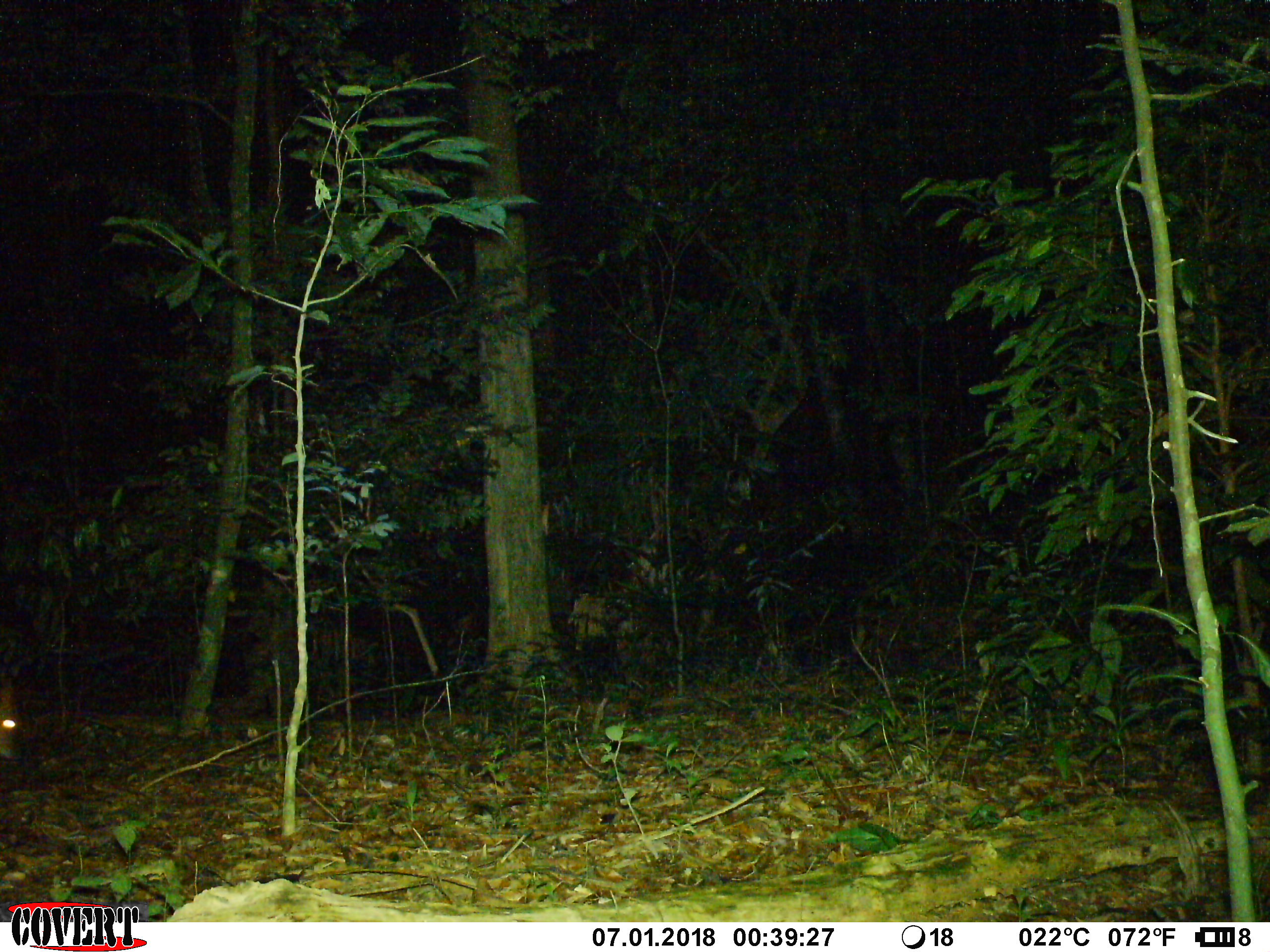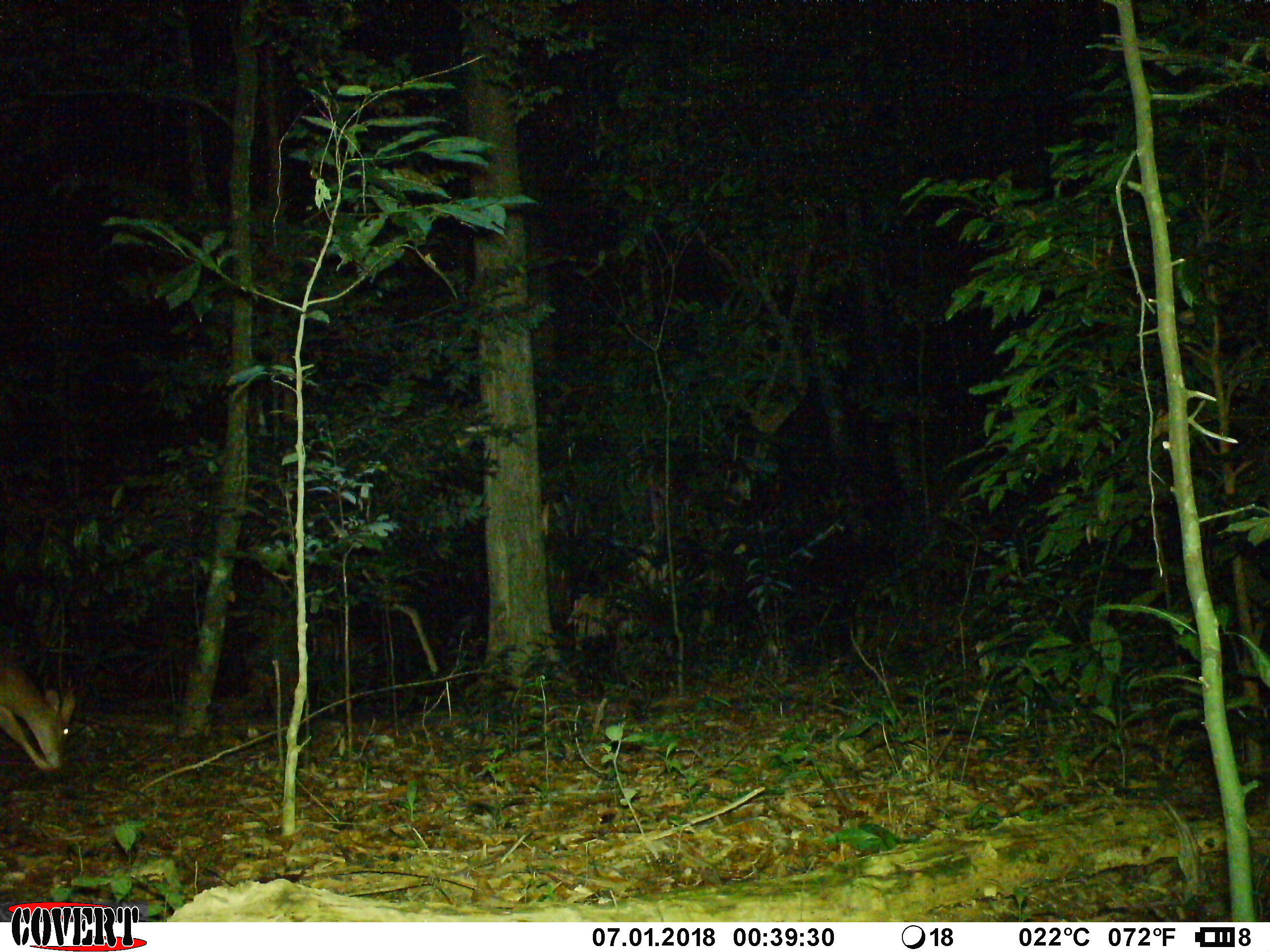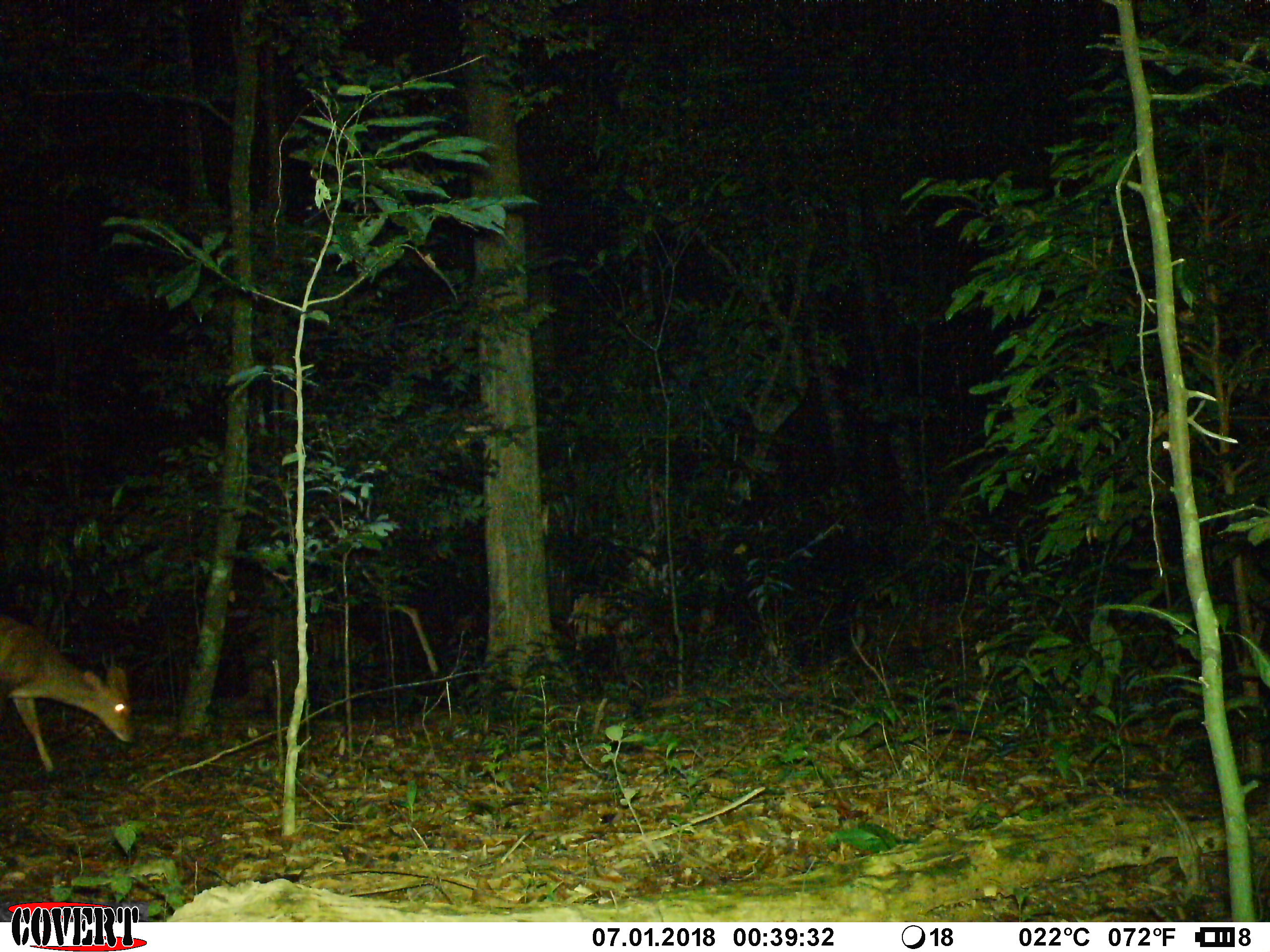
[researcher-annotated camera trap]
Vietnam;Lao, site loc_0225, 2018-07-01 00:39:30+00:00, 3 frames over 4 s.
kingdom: Animalia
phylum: Chordata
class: Mammalia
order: Artiodactyla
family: Cervidae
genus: Muntiacus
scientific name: Muntiacus vuquangensis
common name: large-antlered muntjac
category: large antlered muntjac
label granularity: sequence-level